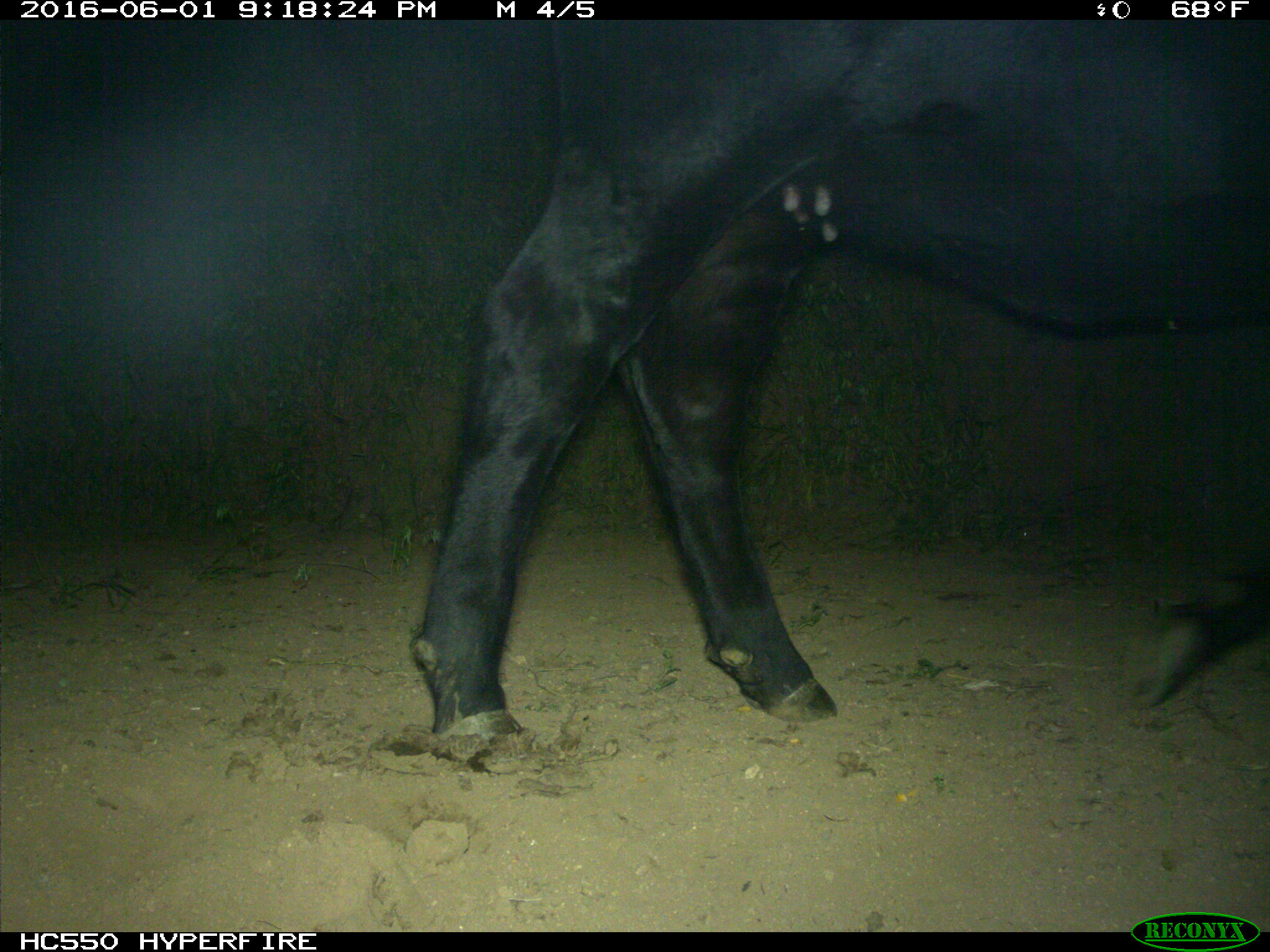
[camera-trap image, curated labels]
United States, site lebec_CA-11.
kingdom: Animalia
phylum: Chordata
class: Mammalia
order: Artiodactyla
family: Bovidae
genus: Bos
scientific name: Bos taurus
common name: domestic cow